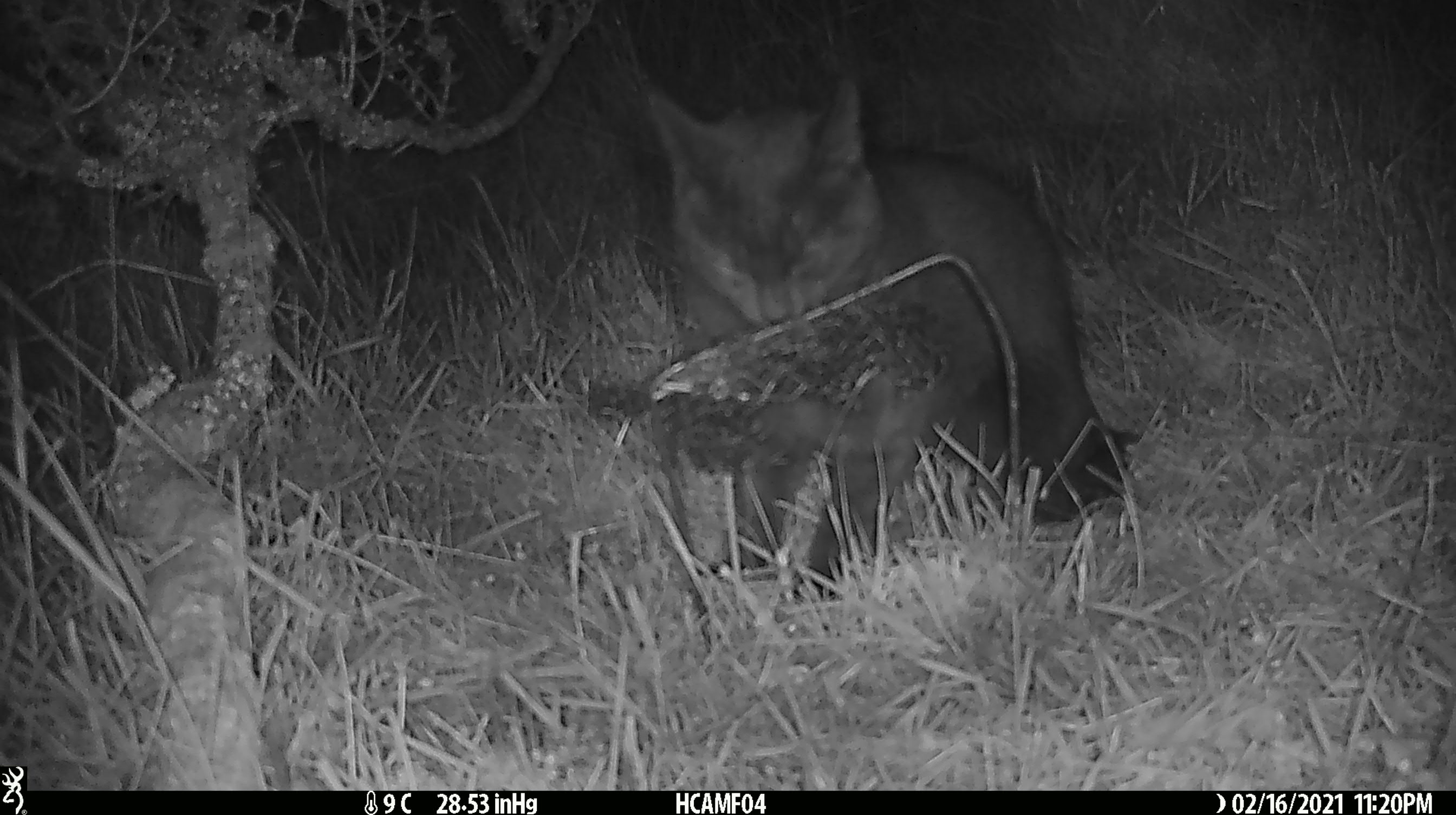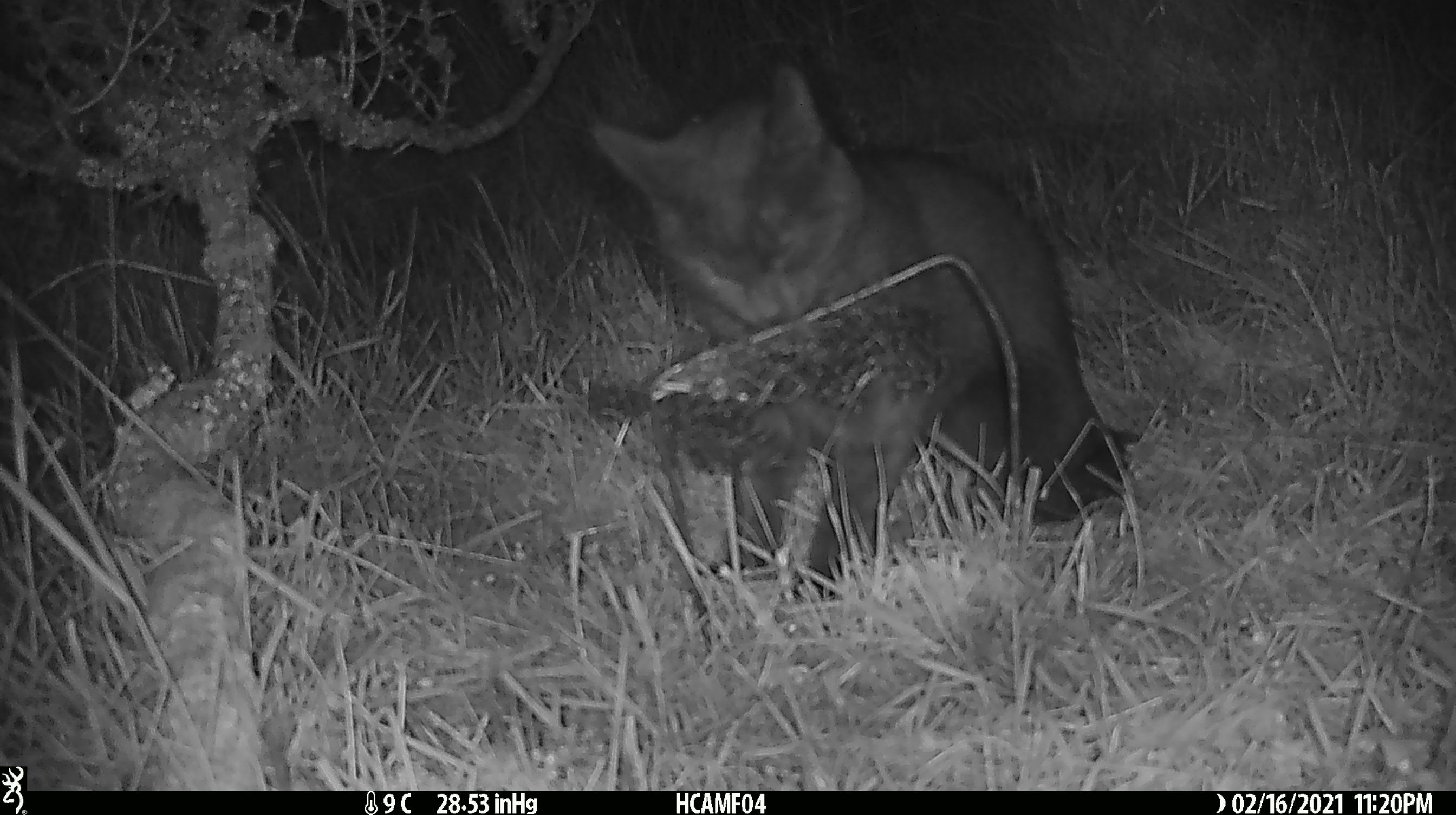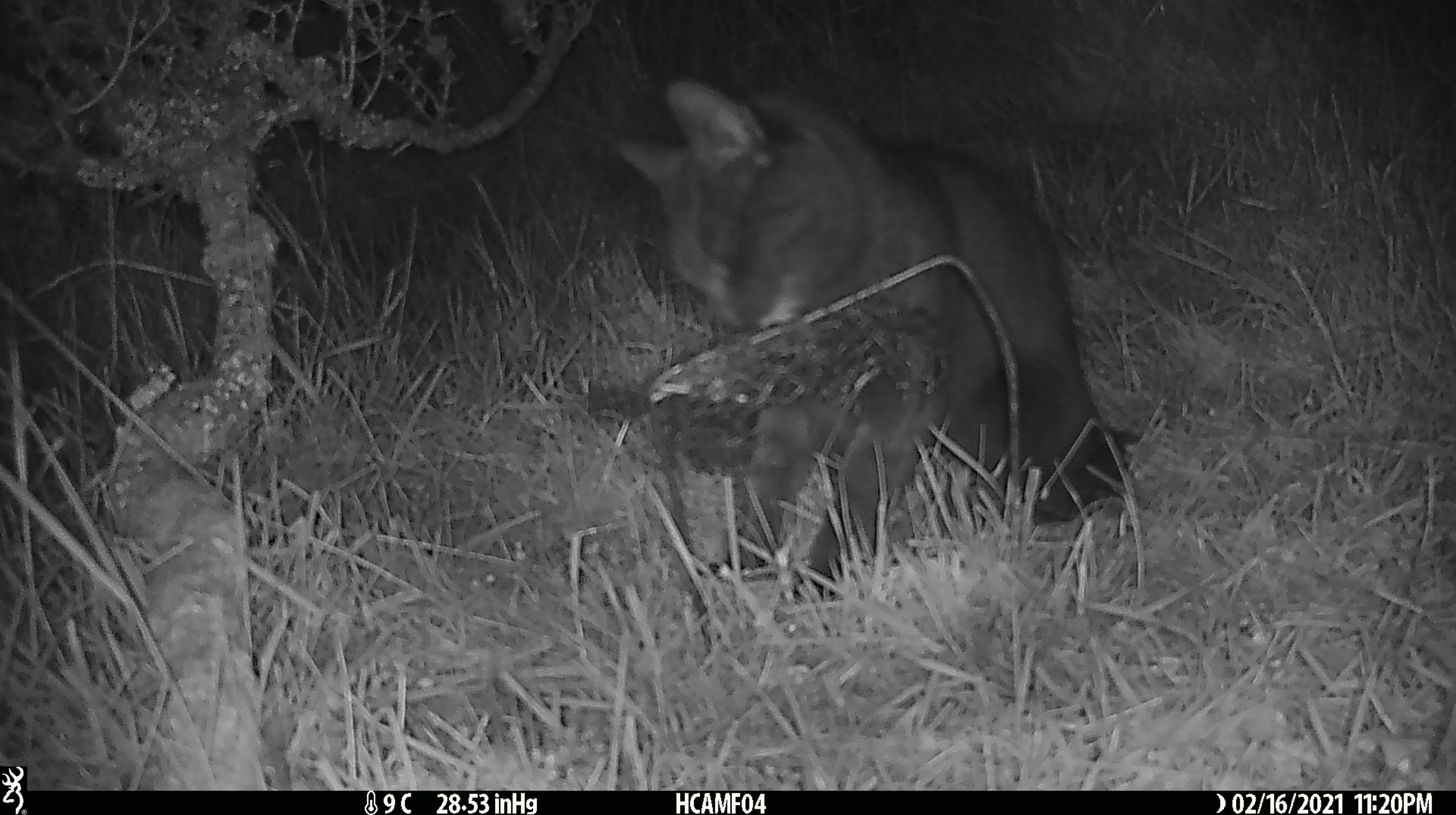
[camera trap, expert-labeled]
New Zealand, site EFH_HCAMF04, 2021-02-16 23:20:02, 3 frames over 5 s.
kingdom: Animalia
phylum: Chordata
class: Mammalia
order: Carnivora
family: Felidae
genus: Felis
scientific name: Felis catus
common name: domestic cat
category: cat